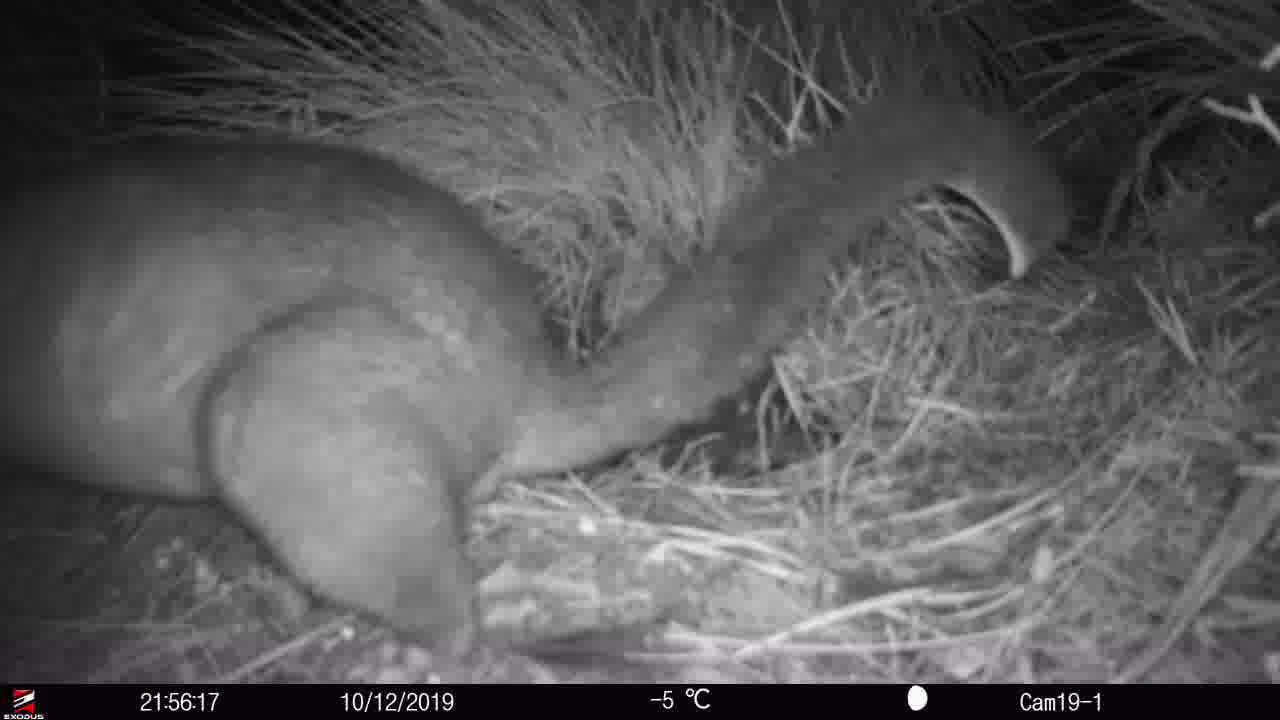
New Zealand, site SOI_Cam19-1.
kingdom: Animalia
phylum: Chordata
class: Mammalia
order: Diprotodontia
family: Phalangeridae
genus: Trichosurus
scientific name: Trichosurus vulpecula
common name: common brushtail possum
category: possum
Possum (common brushtail possum) (Trichosurus vulpecula).